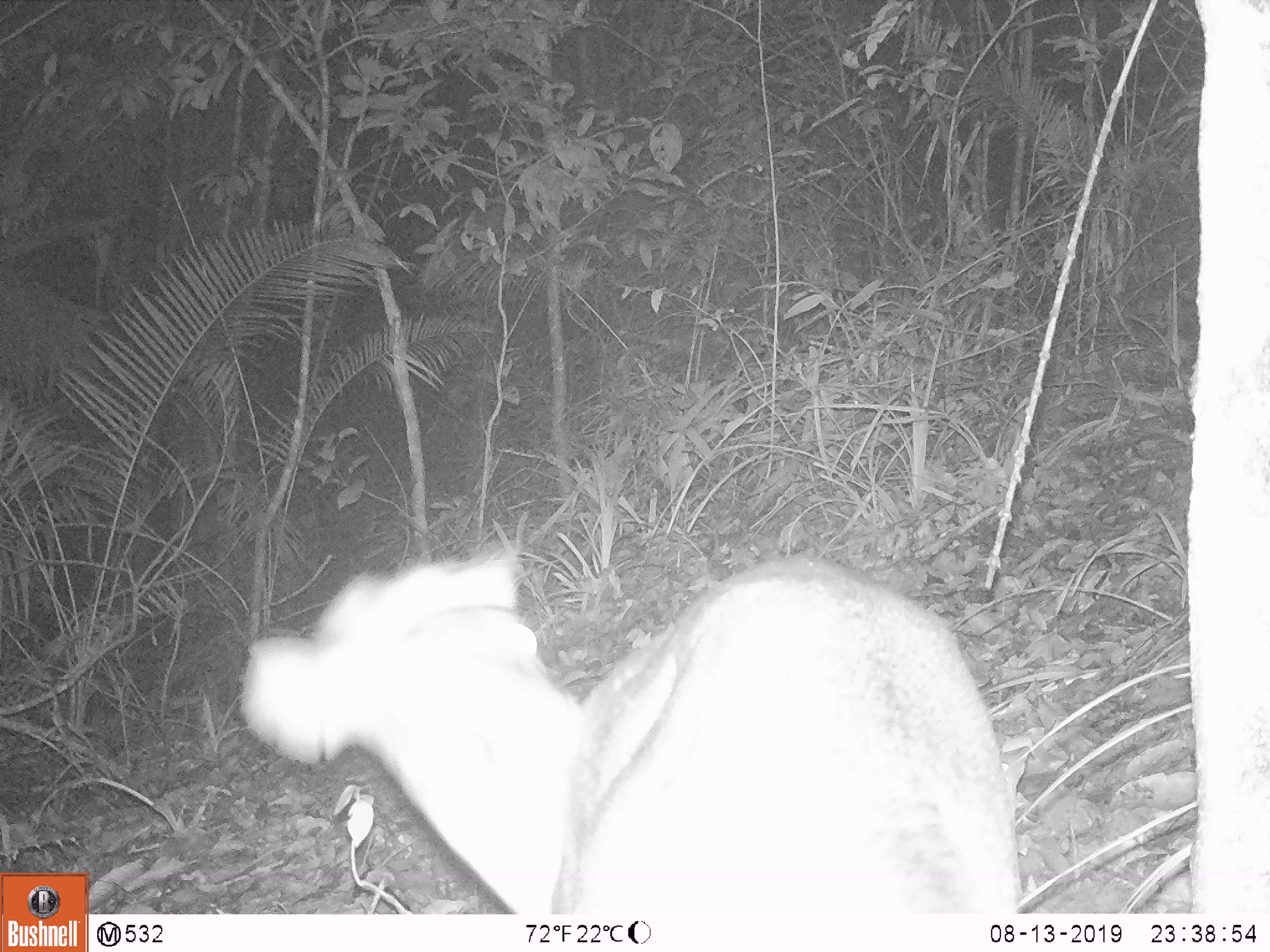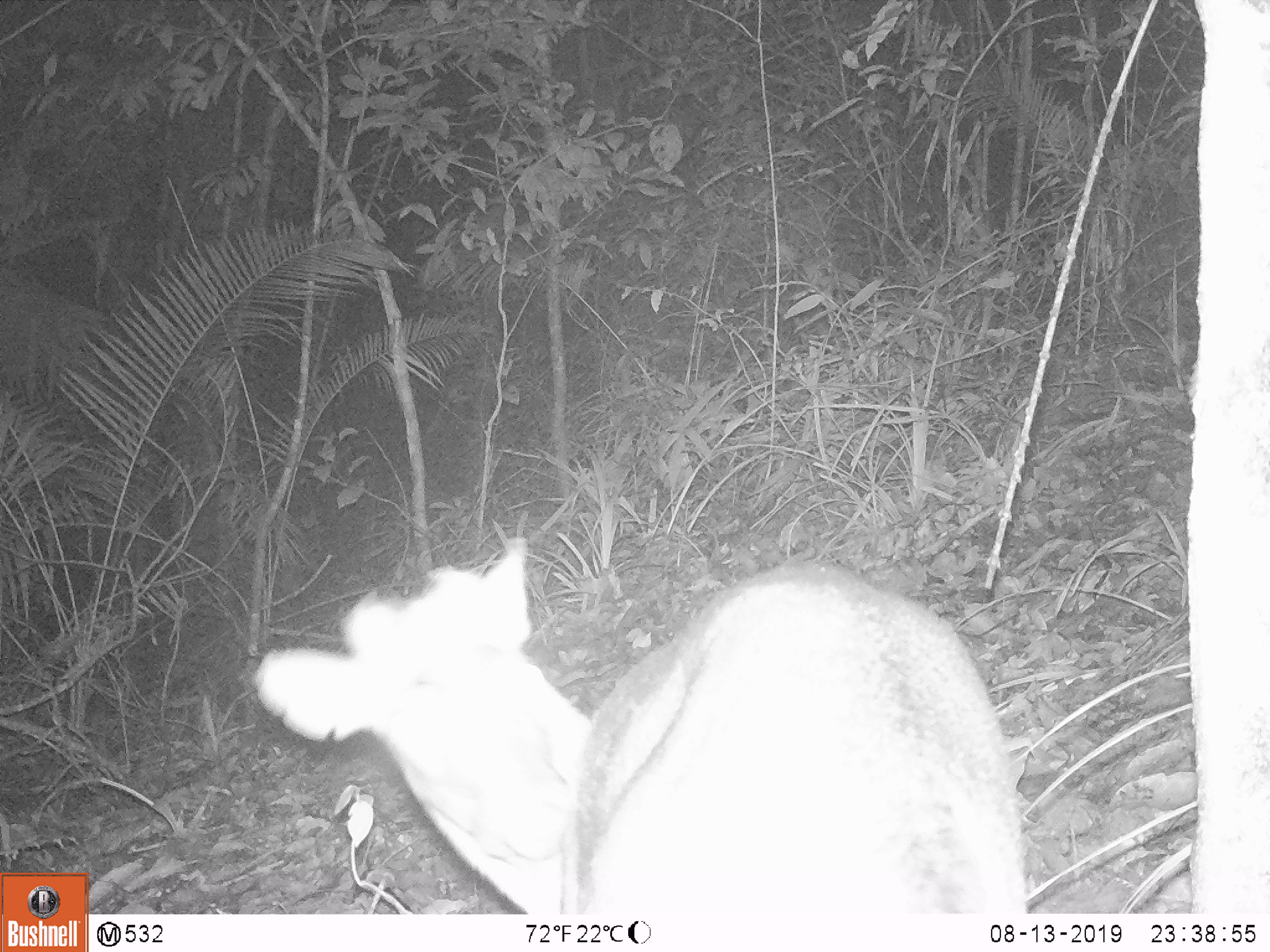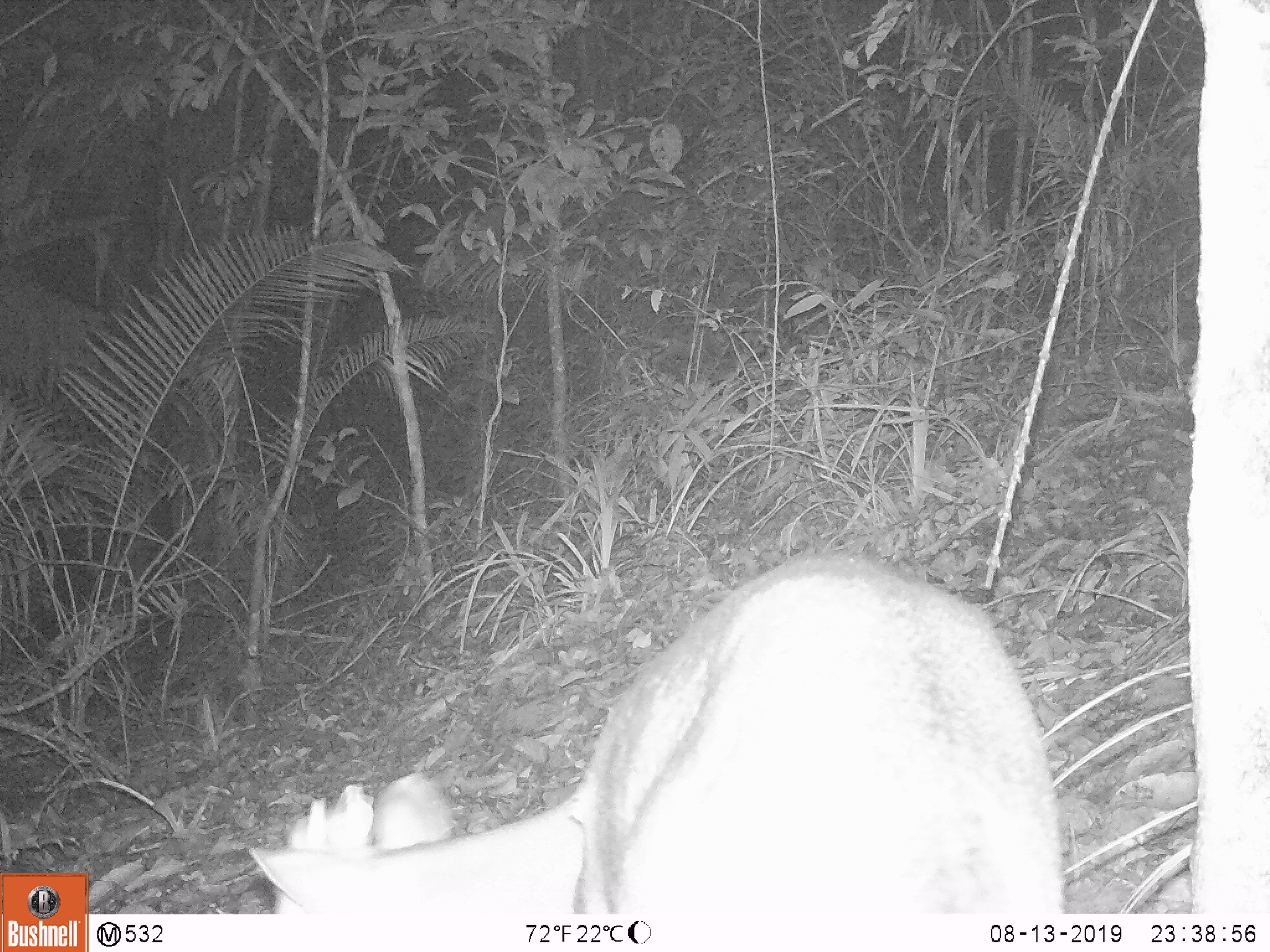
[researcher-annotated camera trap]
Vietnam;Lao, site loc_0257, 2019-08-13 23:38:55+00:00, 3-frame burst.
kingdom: Animalia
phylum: Chordata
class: Mammalia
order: Artiodactyla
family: Cervidae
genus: Muntiacus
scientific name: Muntiacus rooseveltorum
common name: roosevelt's muntjac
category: roosevelts muntjac group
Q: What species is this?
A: Roosevelts muntjac group (roosevelt's muntjac) (Muntiacus rooseveltorum).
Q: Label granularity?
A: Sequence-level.